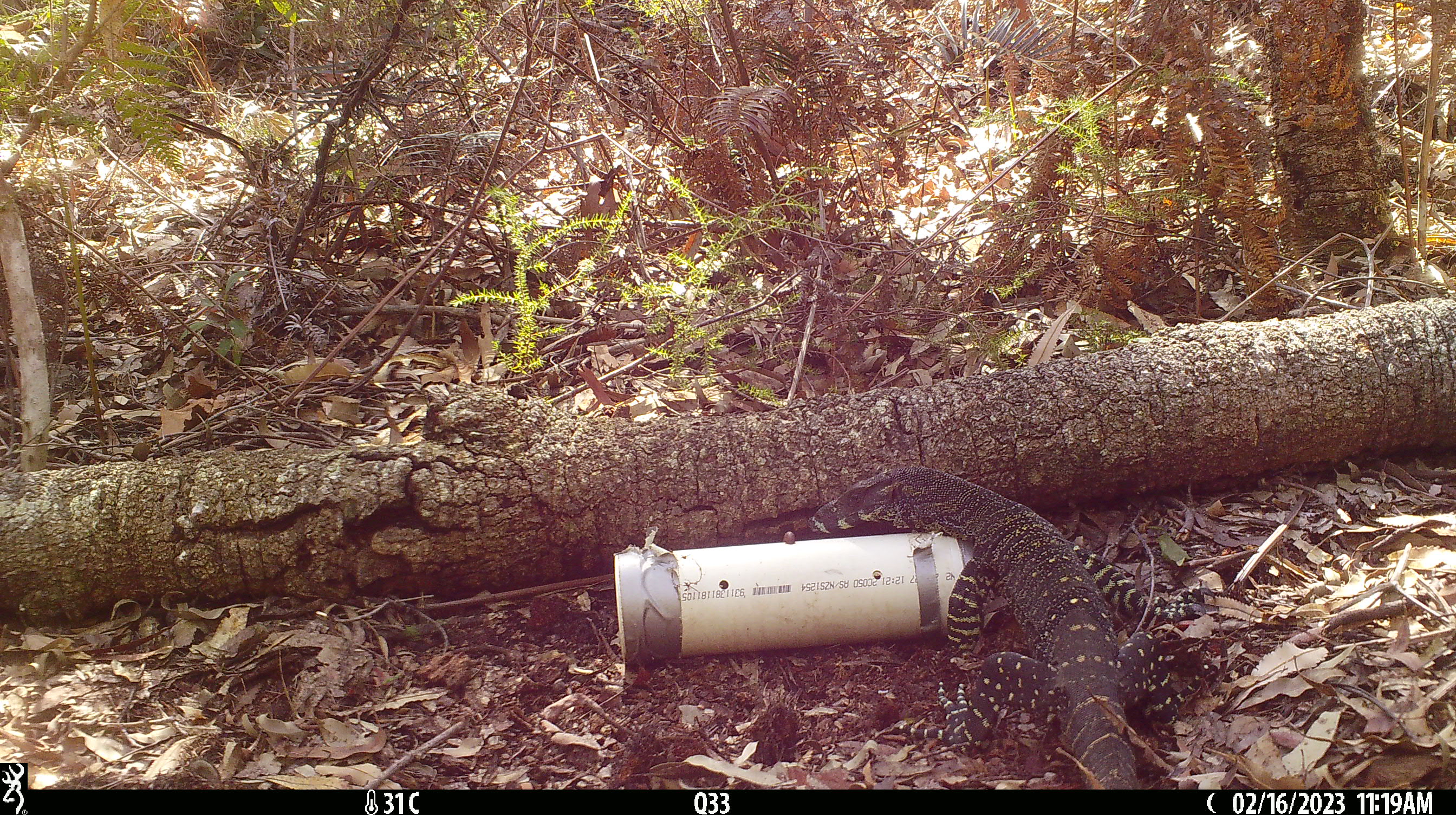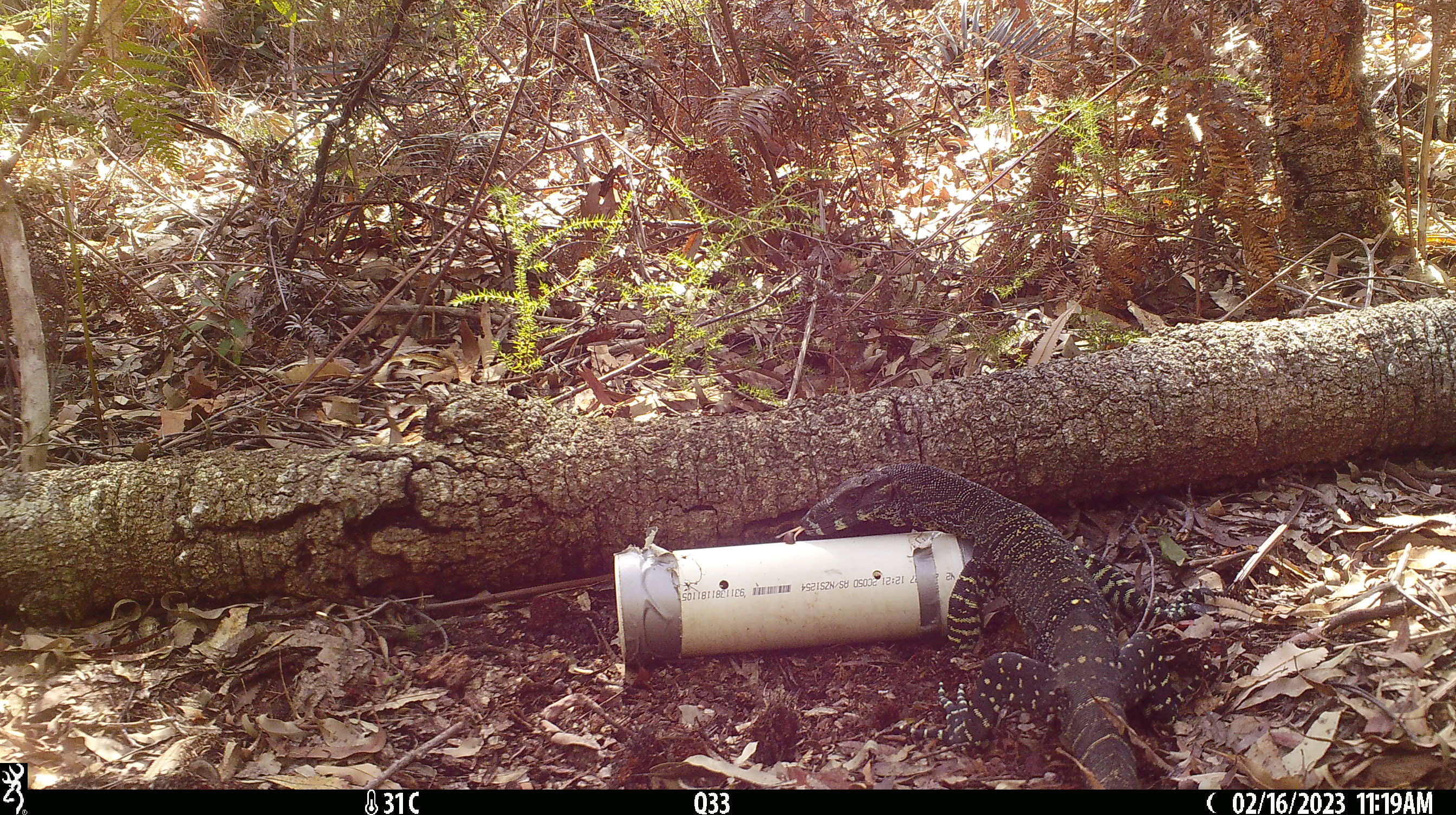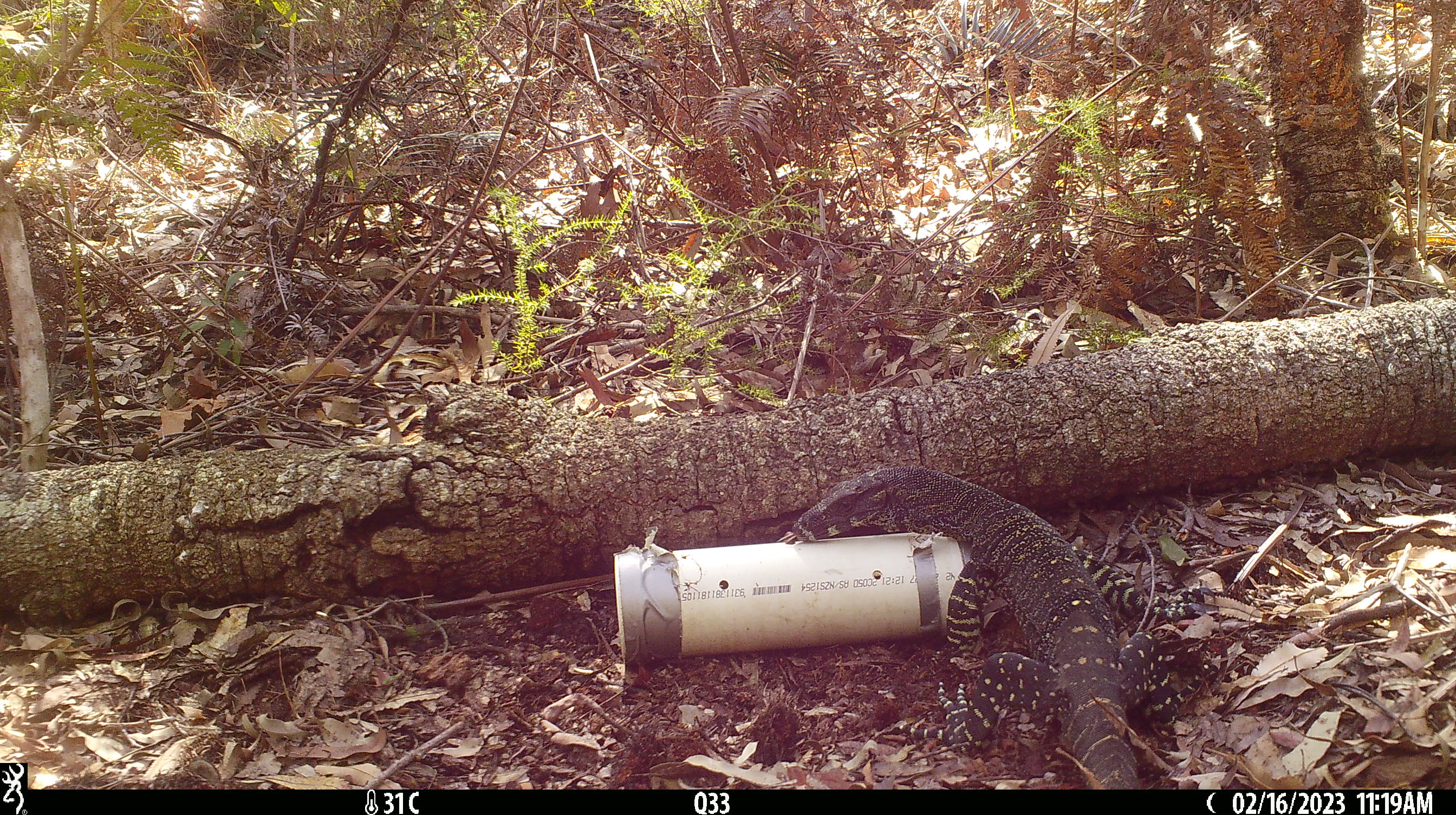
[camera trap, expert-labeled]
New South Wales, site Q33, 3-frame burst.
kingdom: Animalia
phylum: Chordata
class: Reptilia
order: Squamata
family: Varanidae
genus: Varanus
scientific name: Varanus varius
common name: lace monitor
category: goanna